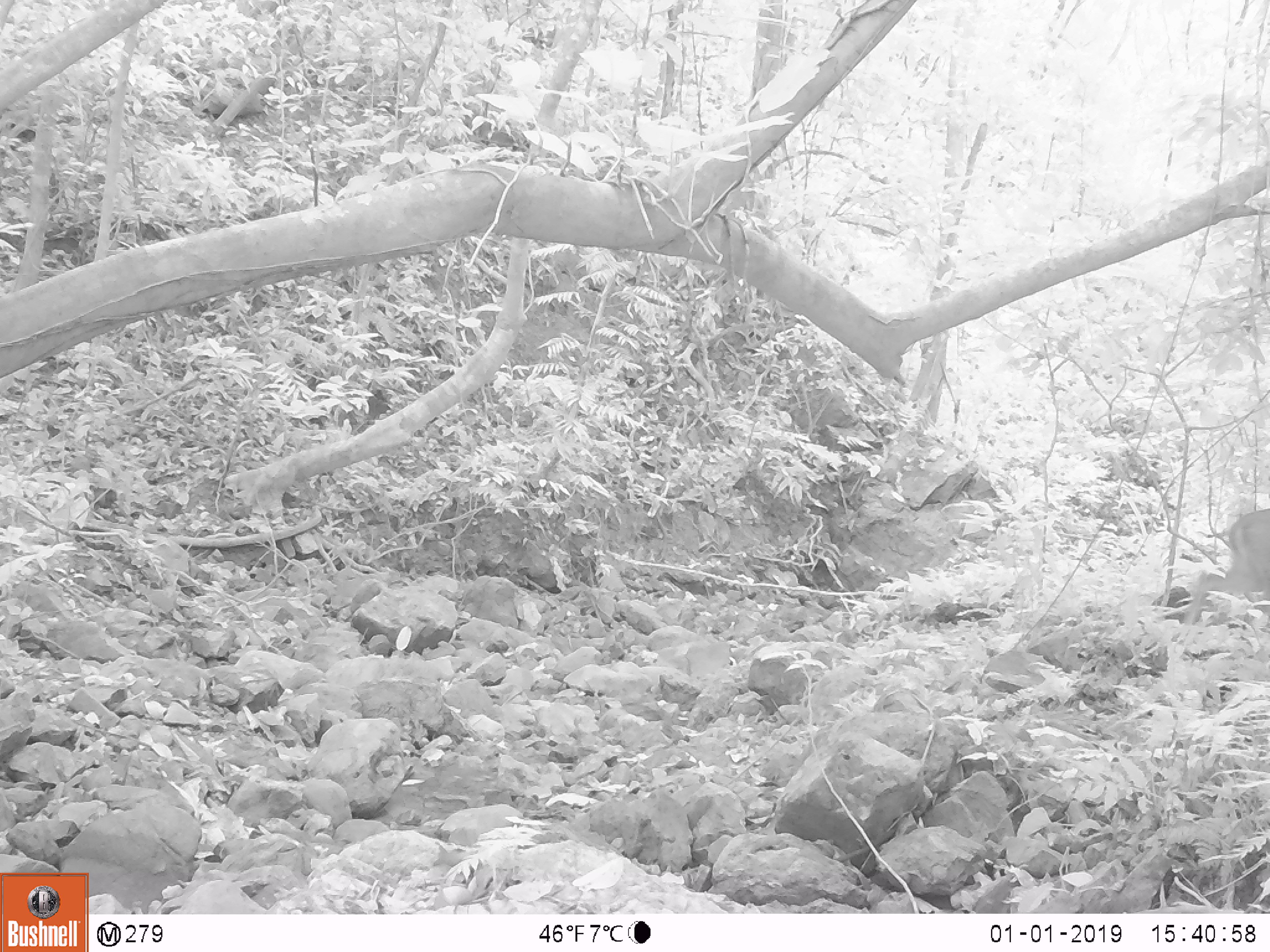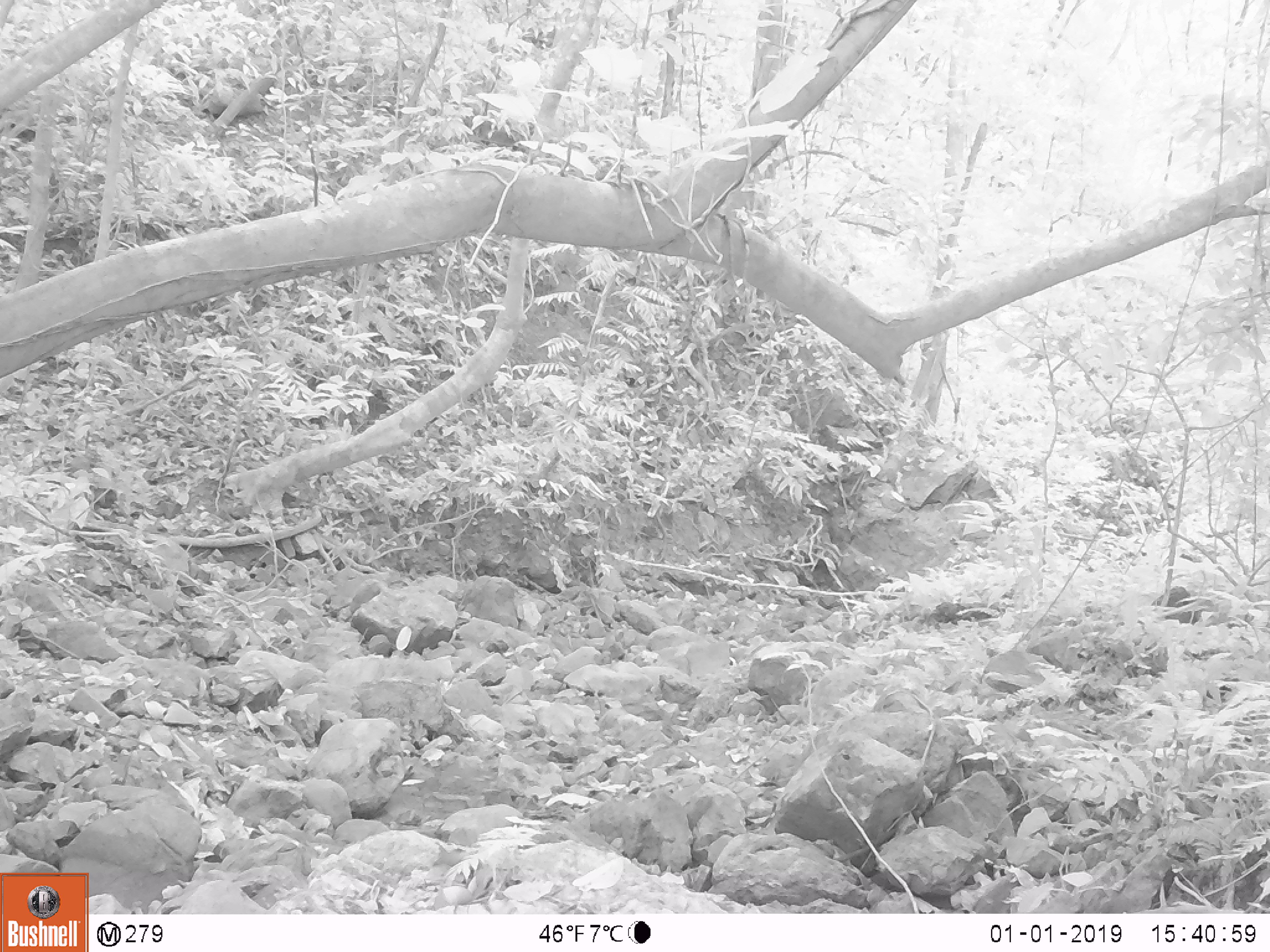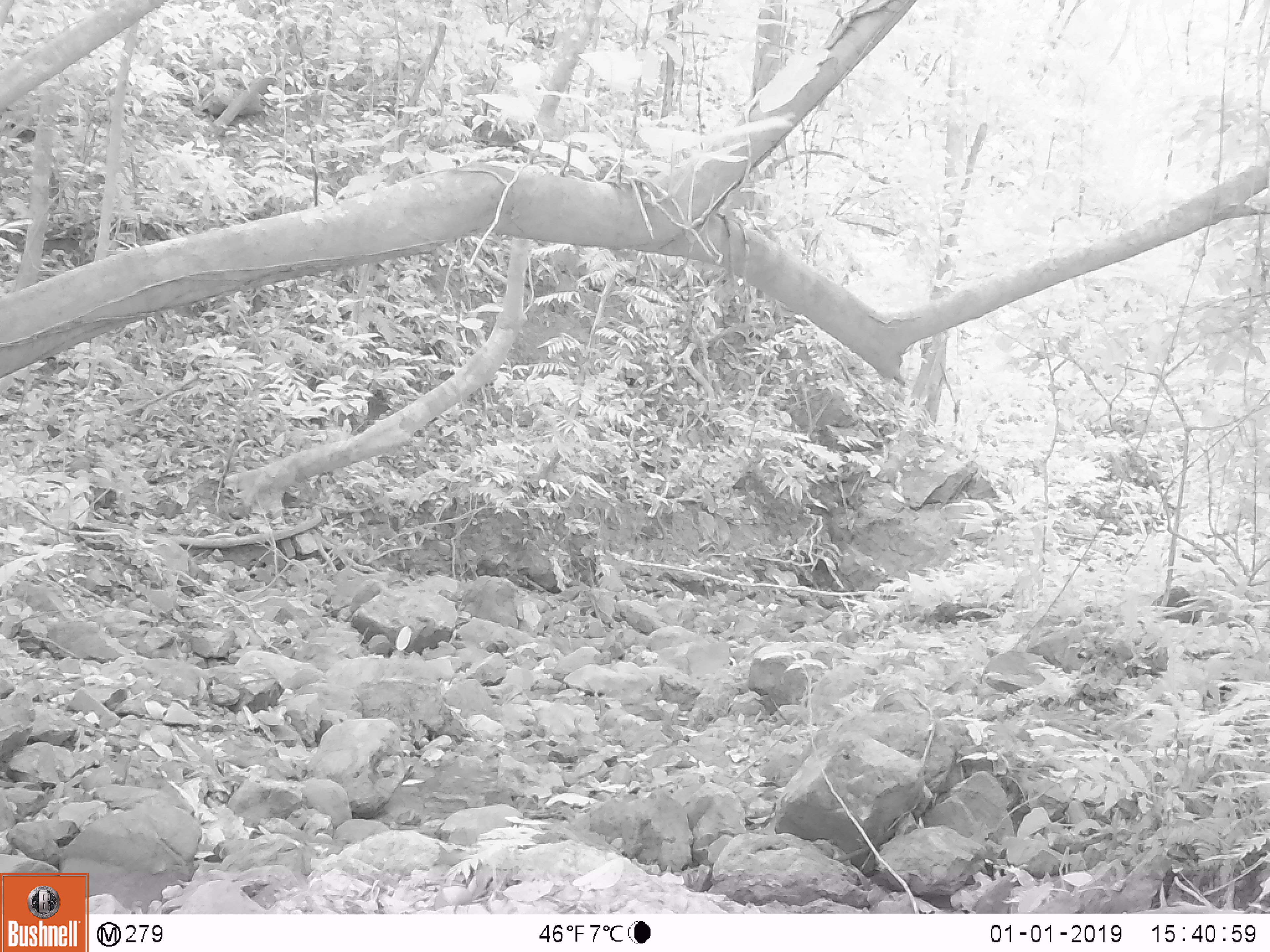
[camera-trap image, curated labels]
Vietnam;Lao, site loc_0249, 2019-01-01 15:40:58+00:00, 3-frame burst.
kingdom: Animalia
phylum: Chordata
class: Mammalia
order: Artiodactyla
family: Cervidae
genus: Muntiacus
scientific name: Muntiacus vuquangensis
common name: large-antlered muntjac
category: large antlered muntjac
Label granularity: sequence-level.